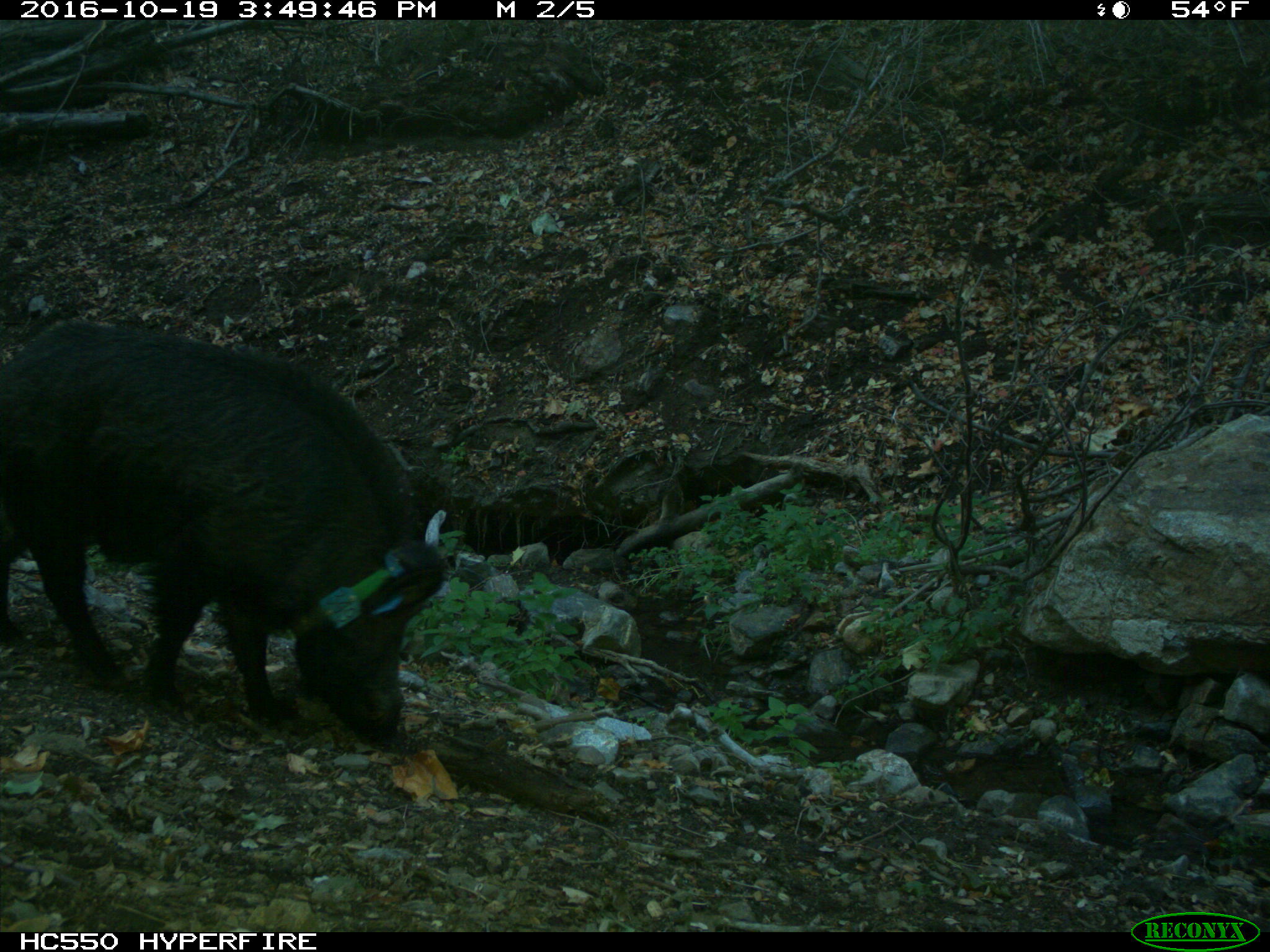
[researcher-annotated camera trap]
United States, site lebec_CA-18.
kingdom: Animalia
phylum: Chordata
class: Mammalia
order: Artiodactyla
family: Suidae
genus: Sus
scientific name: Sus scrofa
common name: wild boar